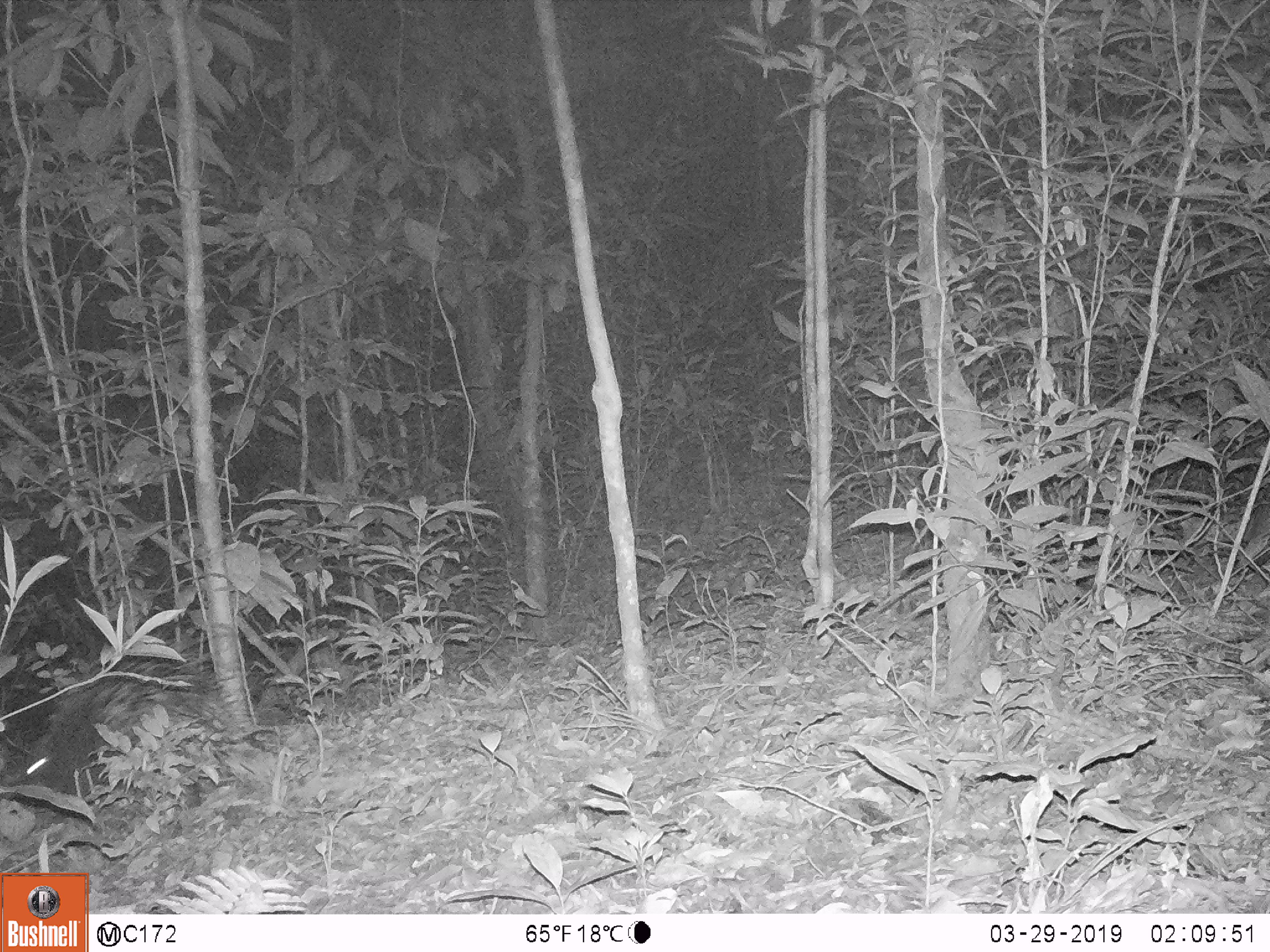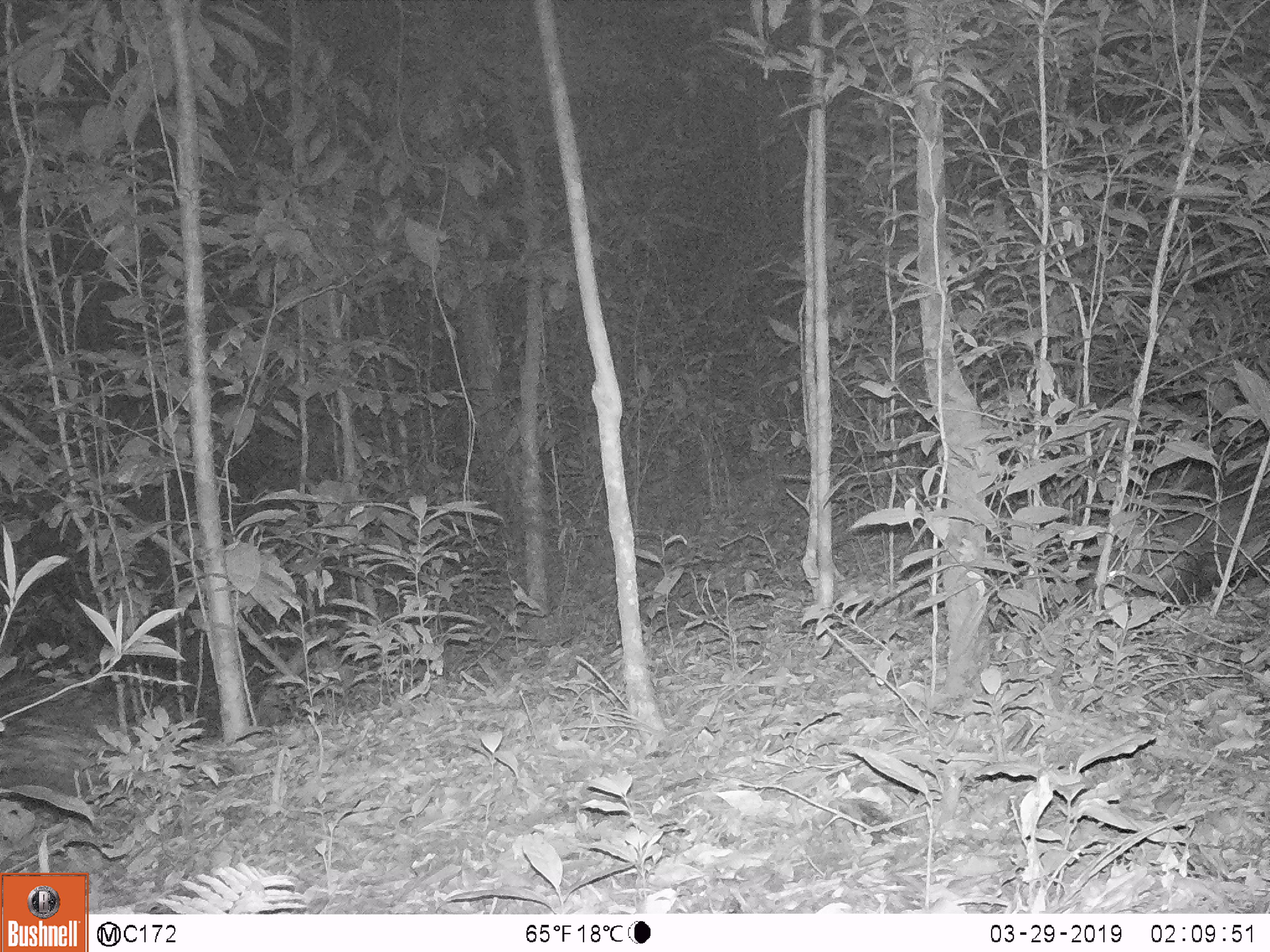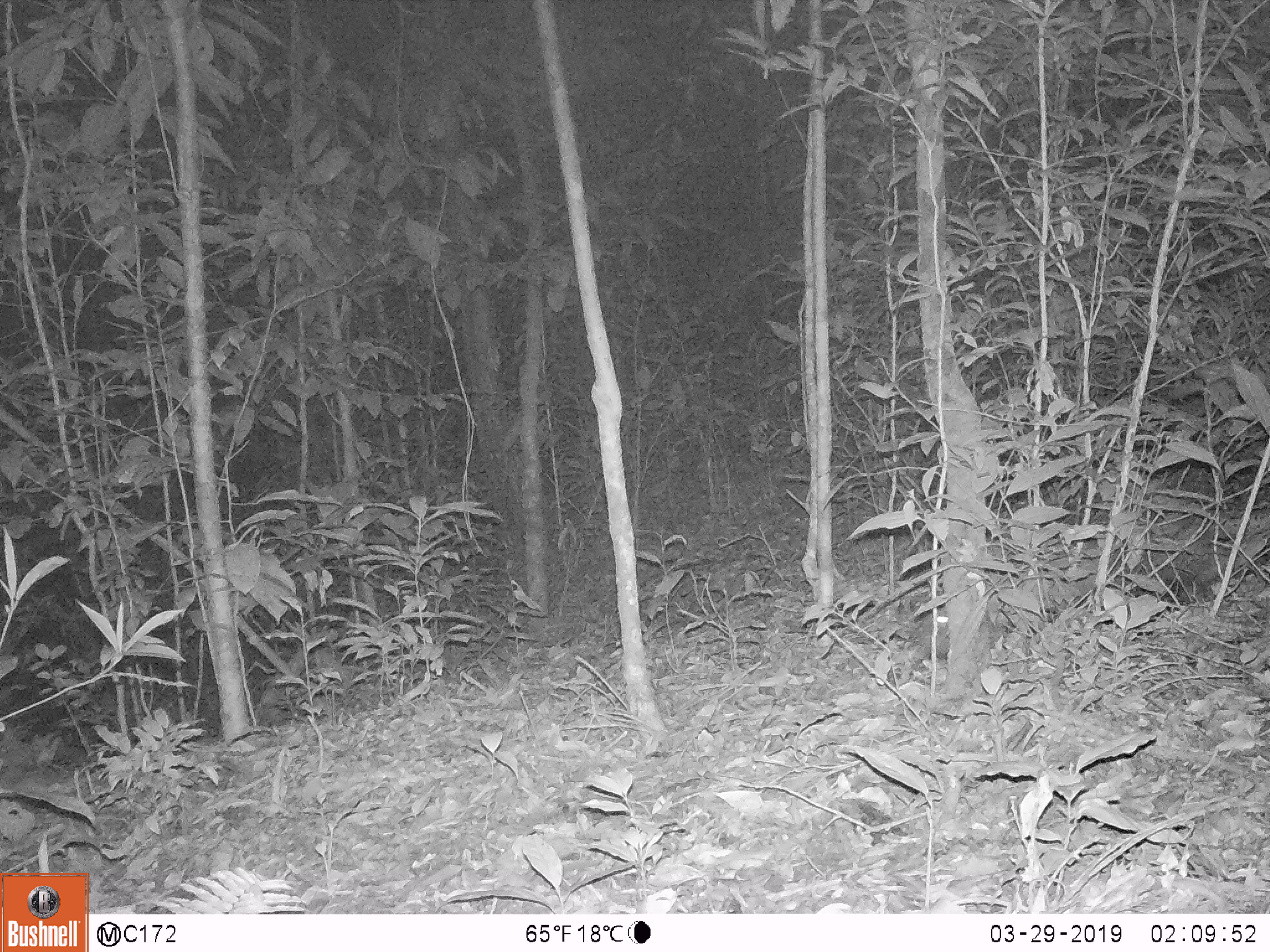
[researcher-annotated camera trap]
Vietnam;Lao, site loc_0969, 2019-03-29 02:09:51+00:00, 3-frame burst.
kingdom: Animalia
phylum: Chordata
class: Mammalia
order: Rodentia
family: Hystricidae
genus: Hystrix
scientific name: Hystrix brachyura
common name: malayan porcupine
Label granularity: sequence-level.